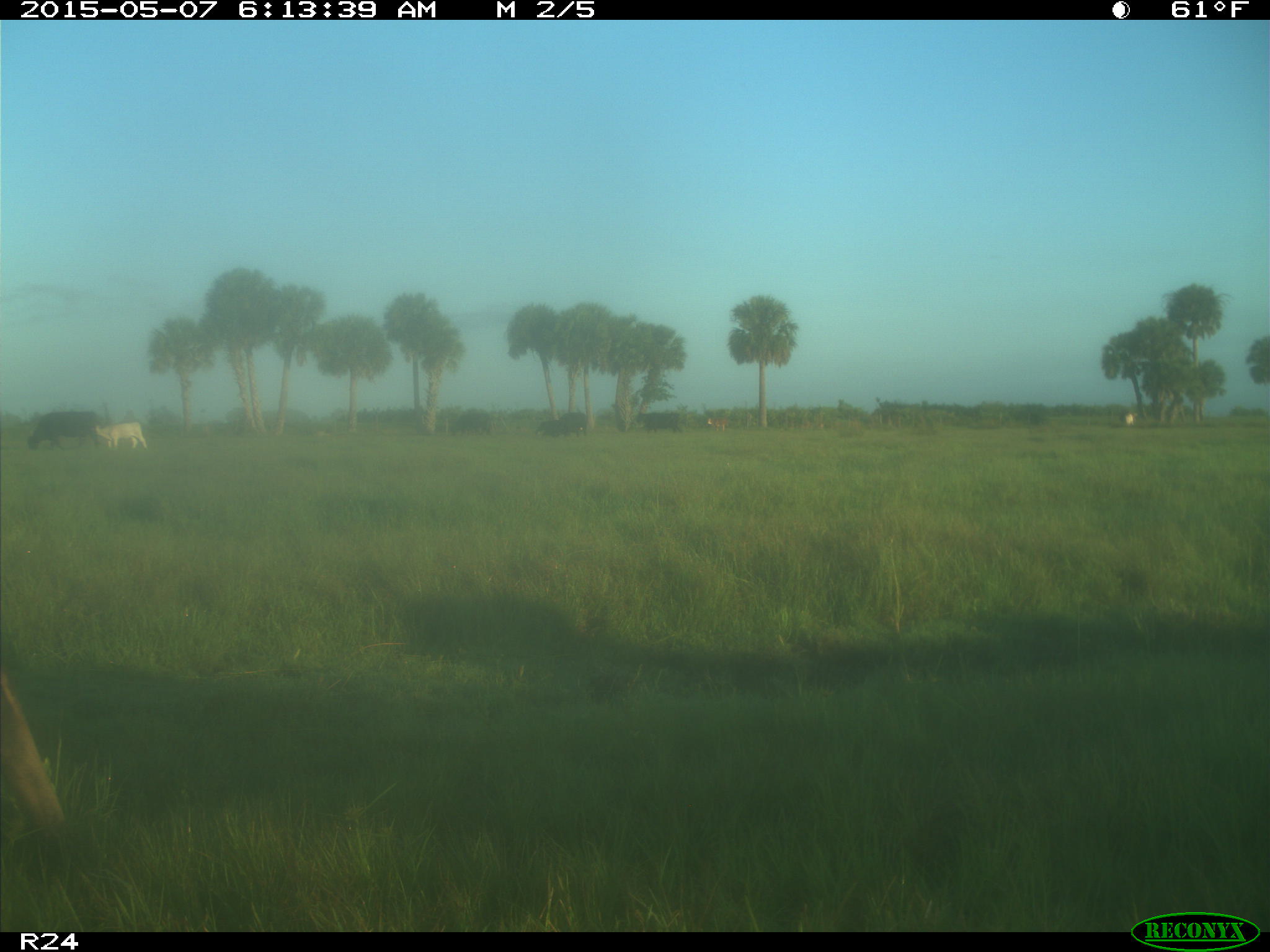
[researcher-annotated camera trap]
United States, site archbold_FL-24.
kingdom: Animalia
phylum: Chordata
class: Mammalia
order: Artiodactyla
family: Bovidae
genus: Bos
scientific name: Bos taurus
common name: domestic cow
Bos taurus (domestic cow).